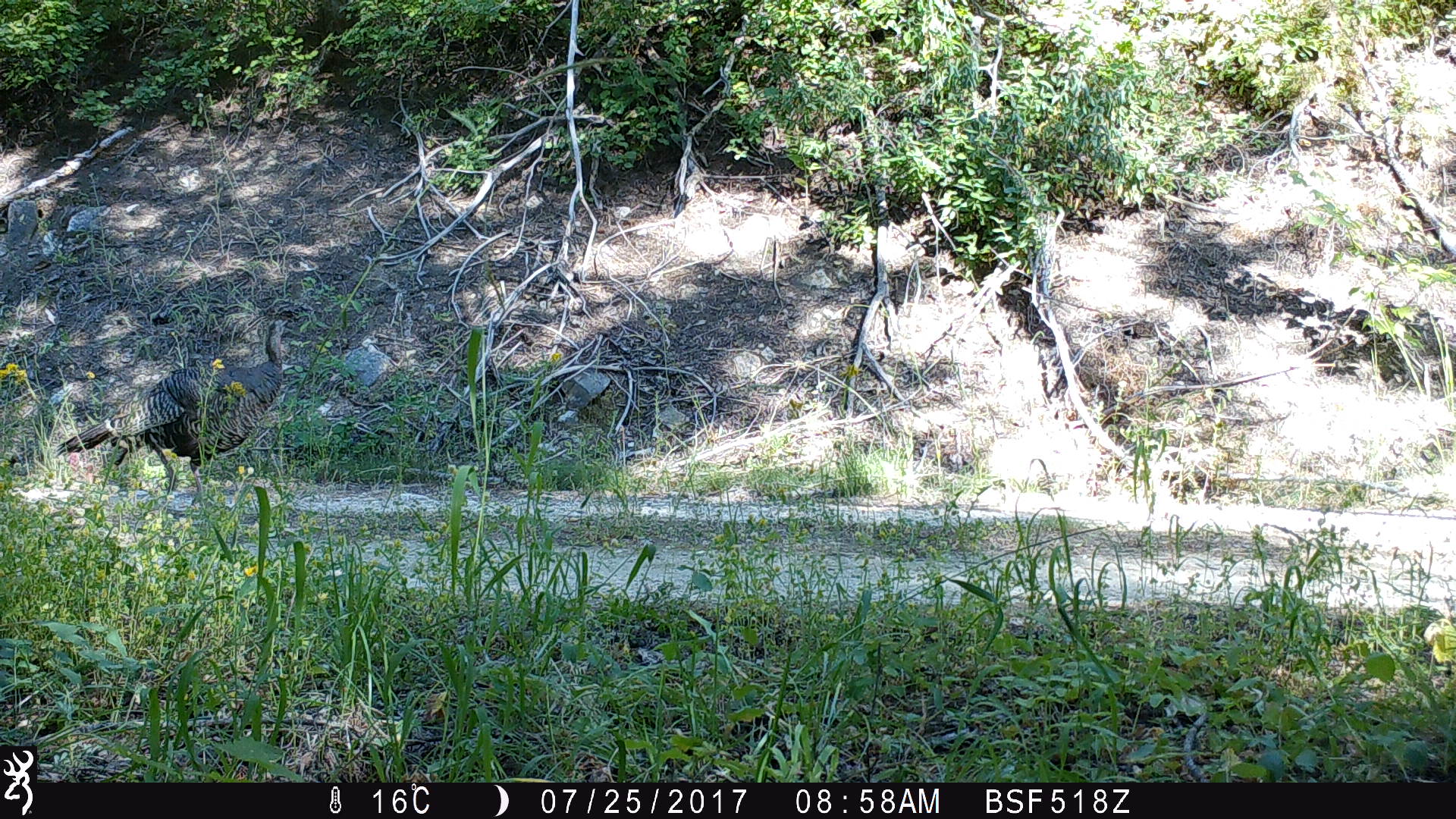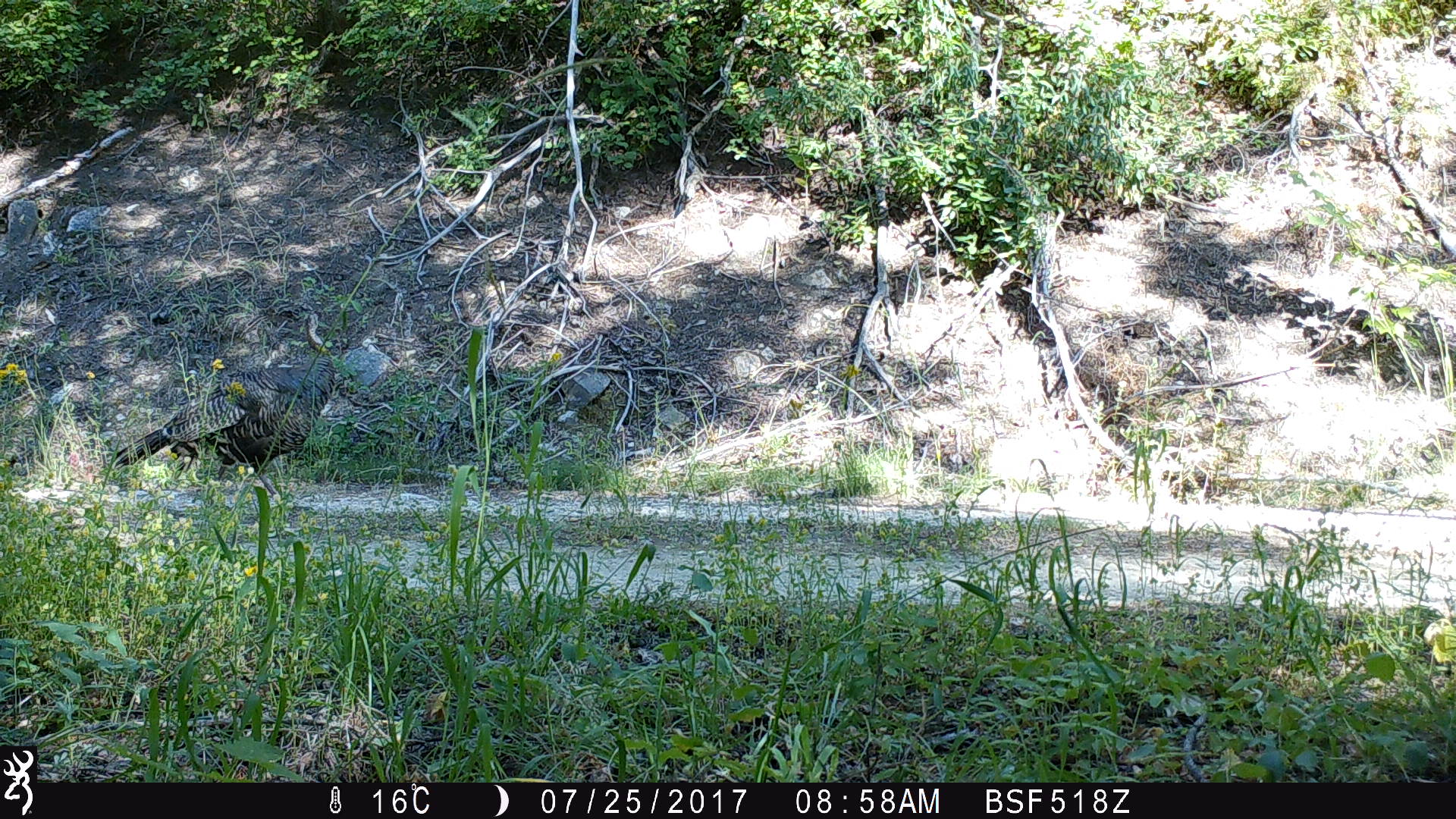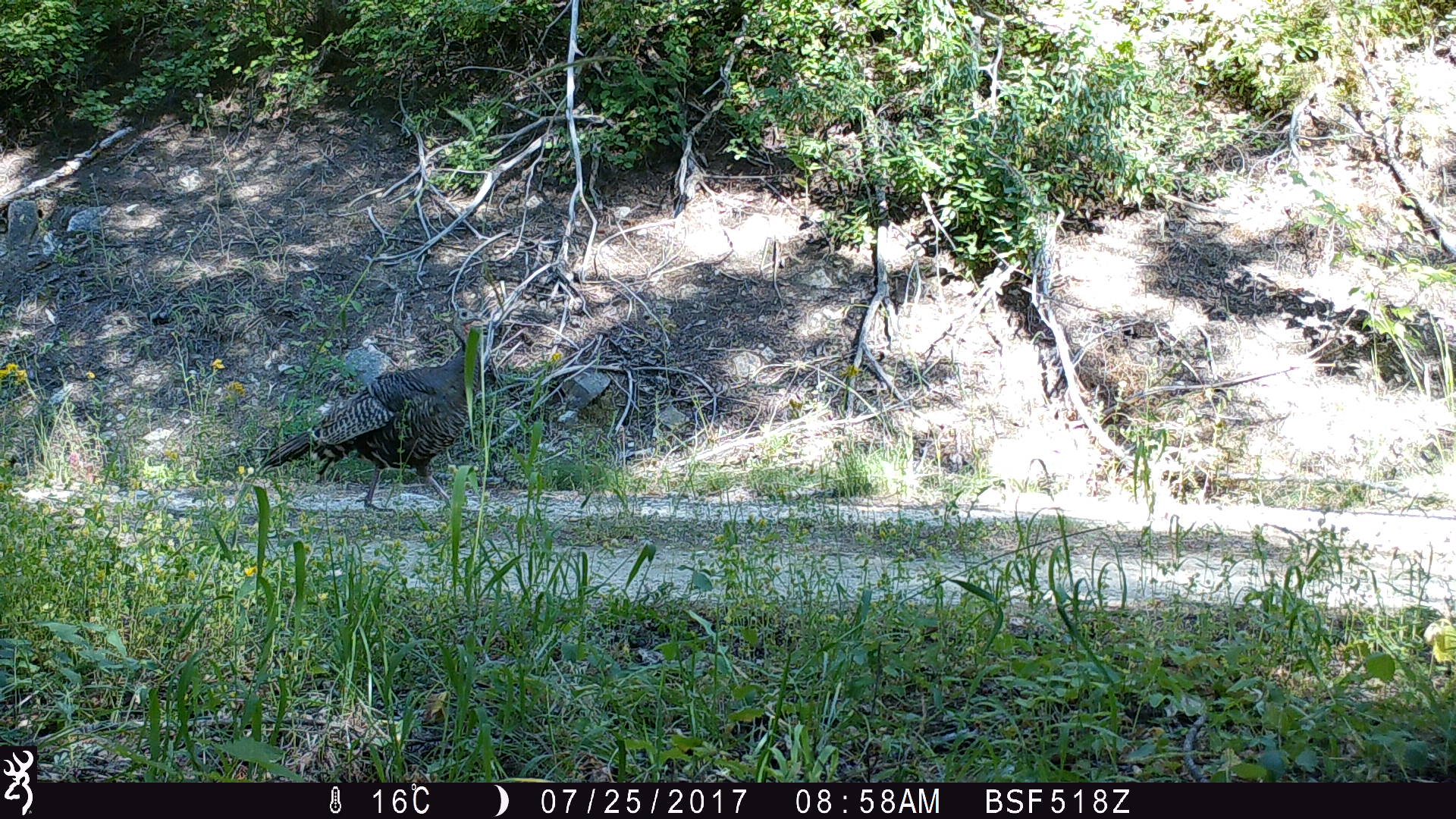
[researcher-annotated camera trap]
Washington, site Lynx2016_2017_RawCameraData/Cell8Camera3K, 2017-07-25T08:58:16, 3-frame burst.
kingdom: Animalia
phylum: Chordata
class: Aves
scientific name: Aves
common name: birds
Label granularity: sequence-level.